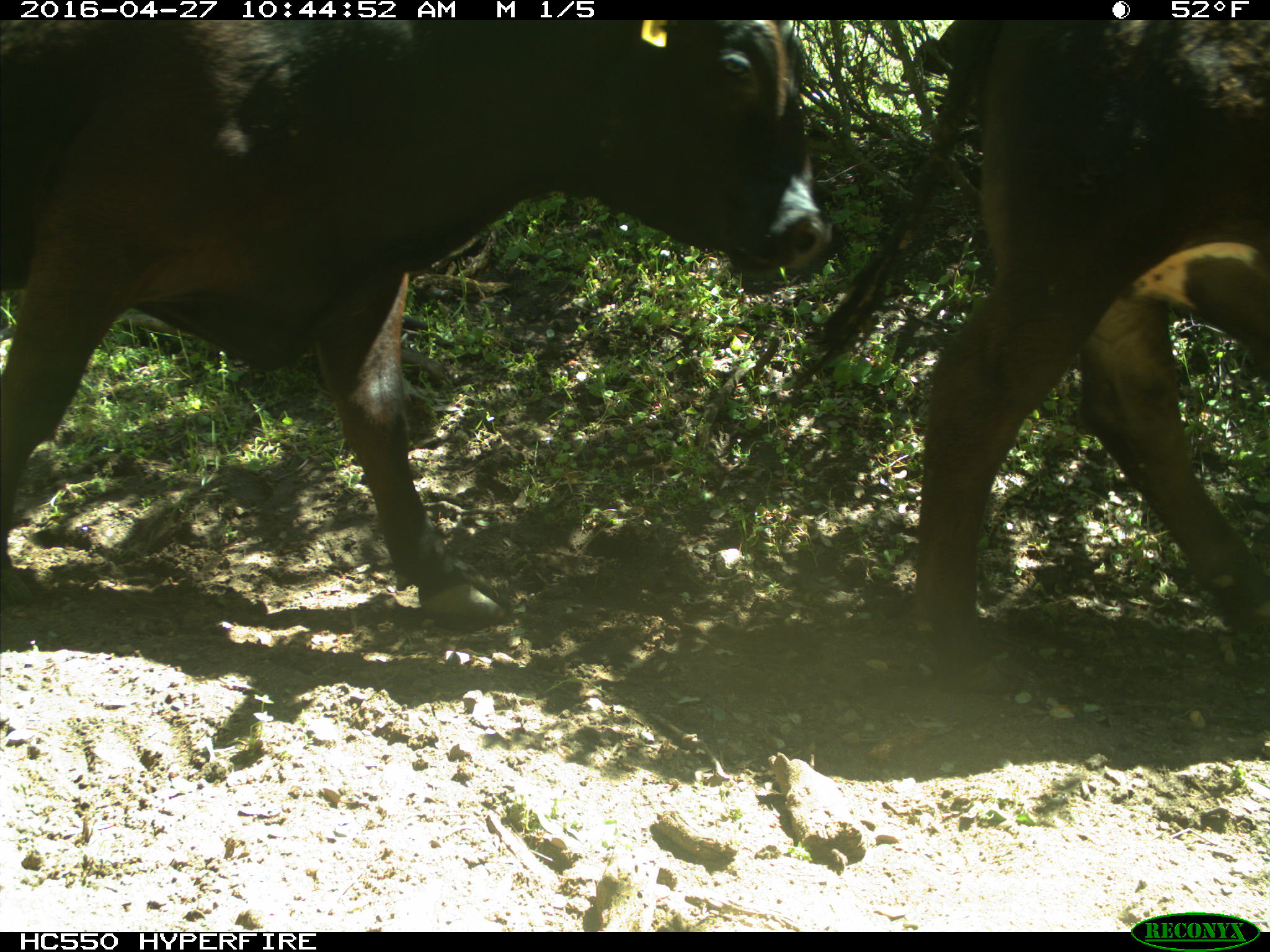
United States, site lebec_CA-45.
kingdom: Animalia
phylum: Chordata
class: Mammalia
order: Artiodactyla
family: Bovidae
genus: Bos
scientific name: Bos taurus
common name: domestic cow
Bos taurus (domestic cow).